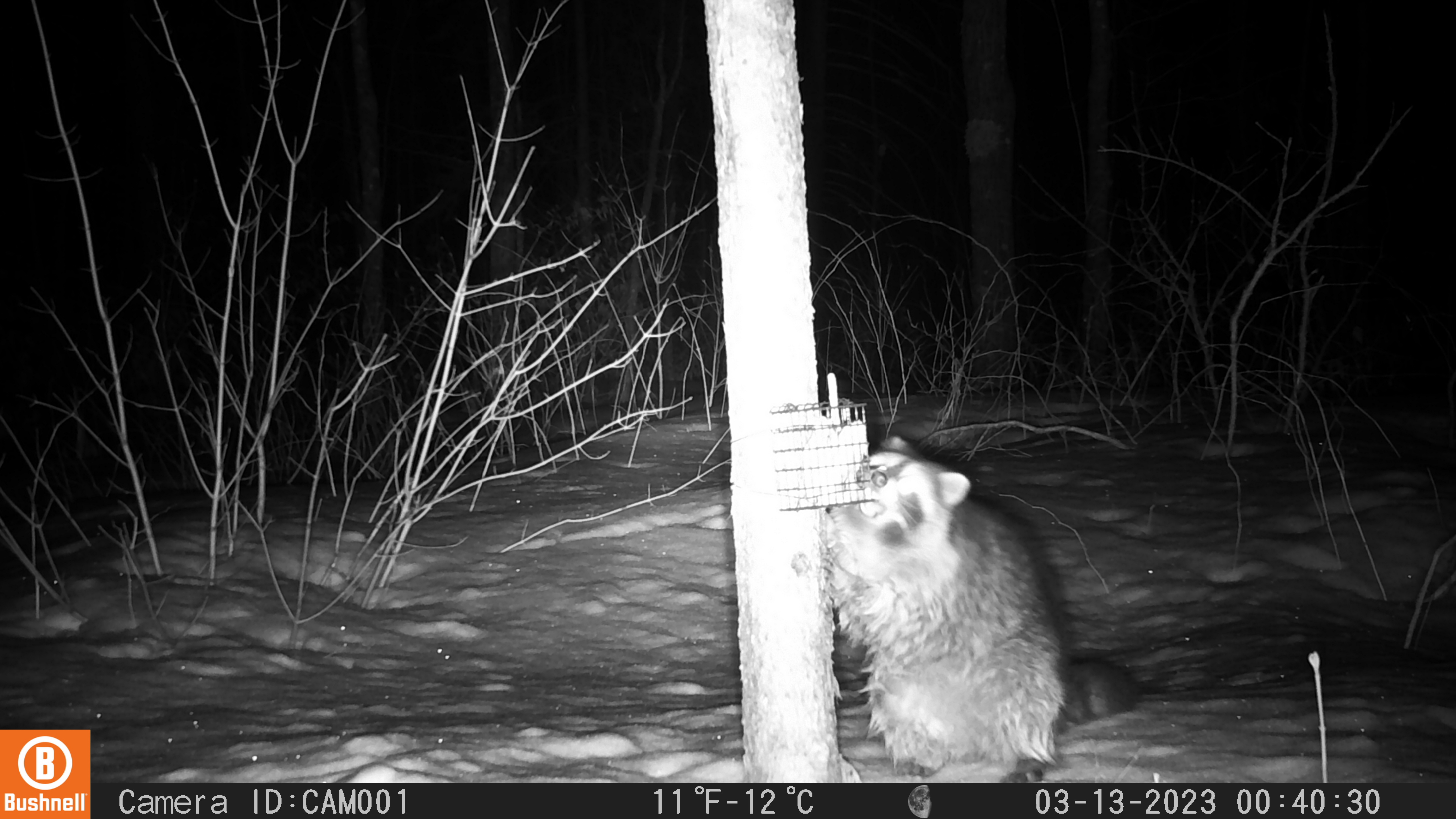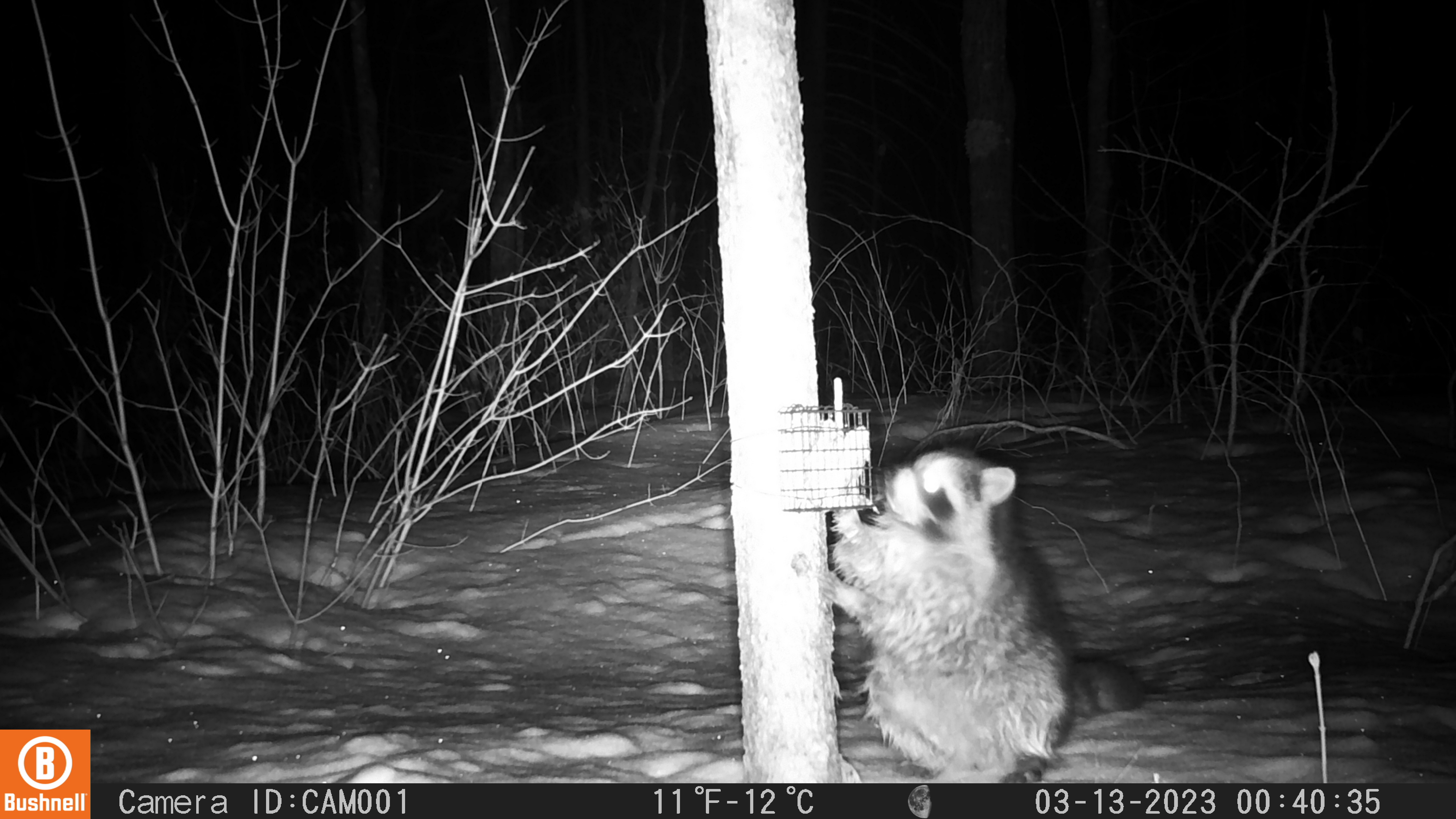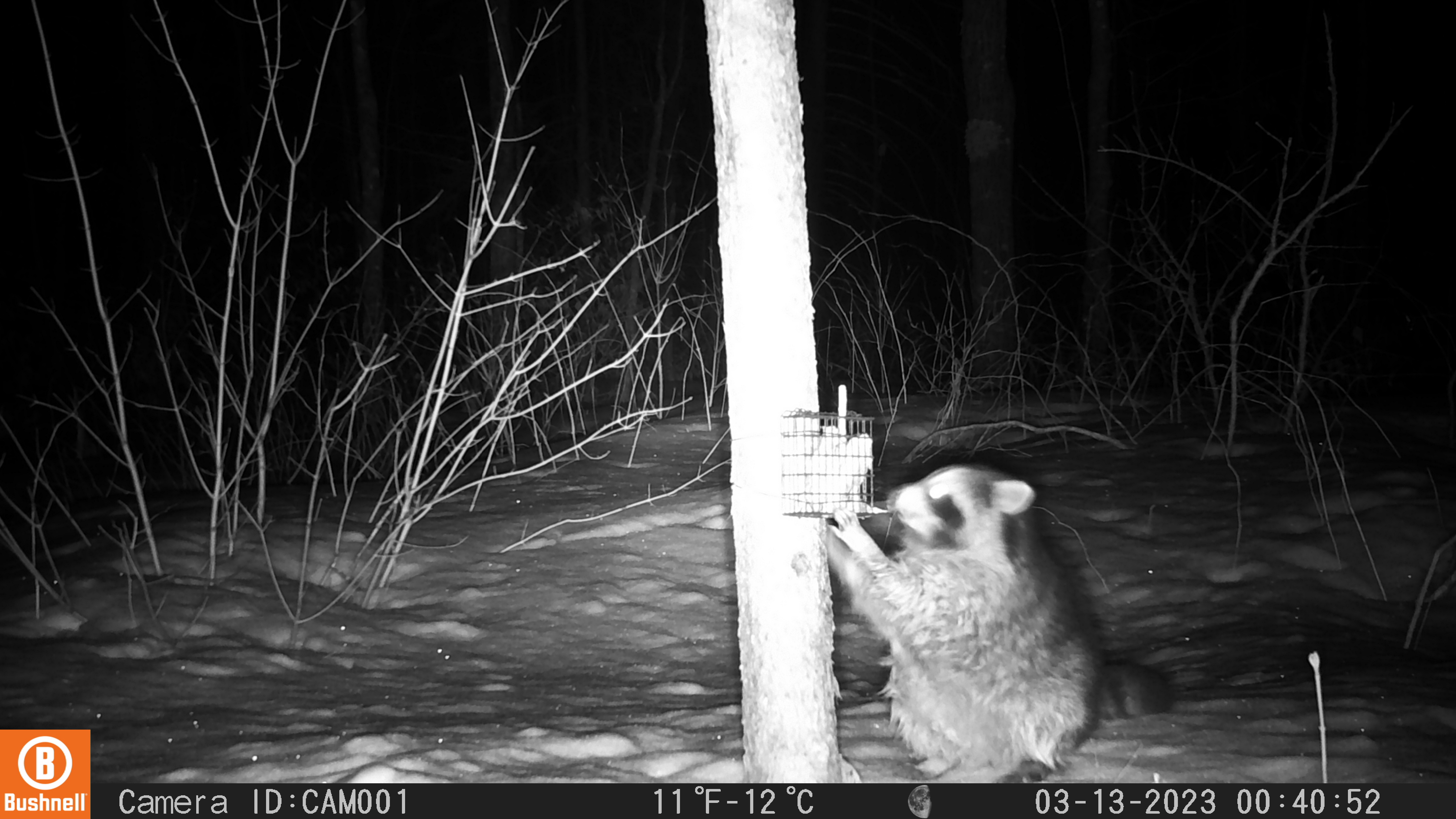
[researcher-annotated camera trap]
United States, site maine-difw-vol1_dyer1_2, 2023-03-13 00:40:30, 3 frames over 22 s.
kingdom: Animalia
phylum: Chordata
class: Mammalia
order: Carnivora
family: Procyonidae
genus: Procyon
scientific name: Procyon lotor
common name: raccoon